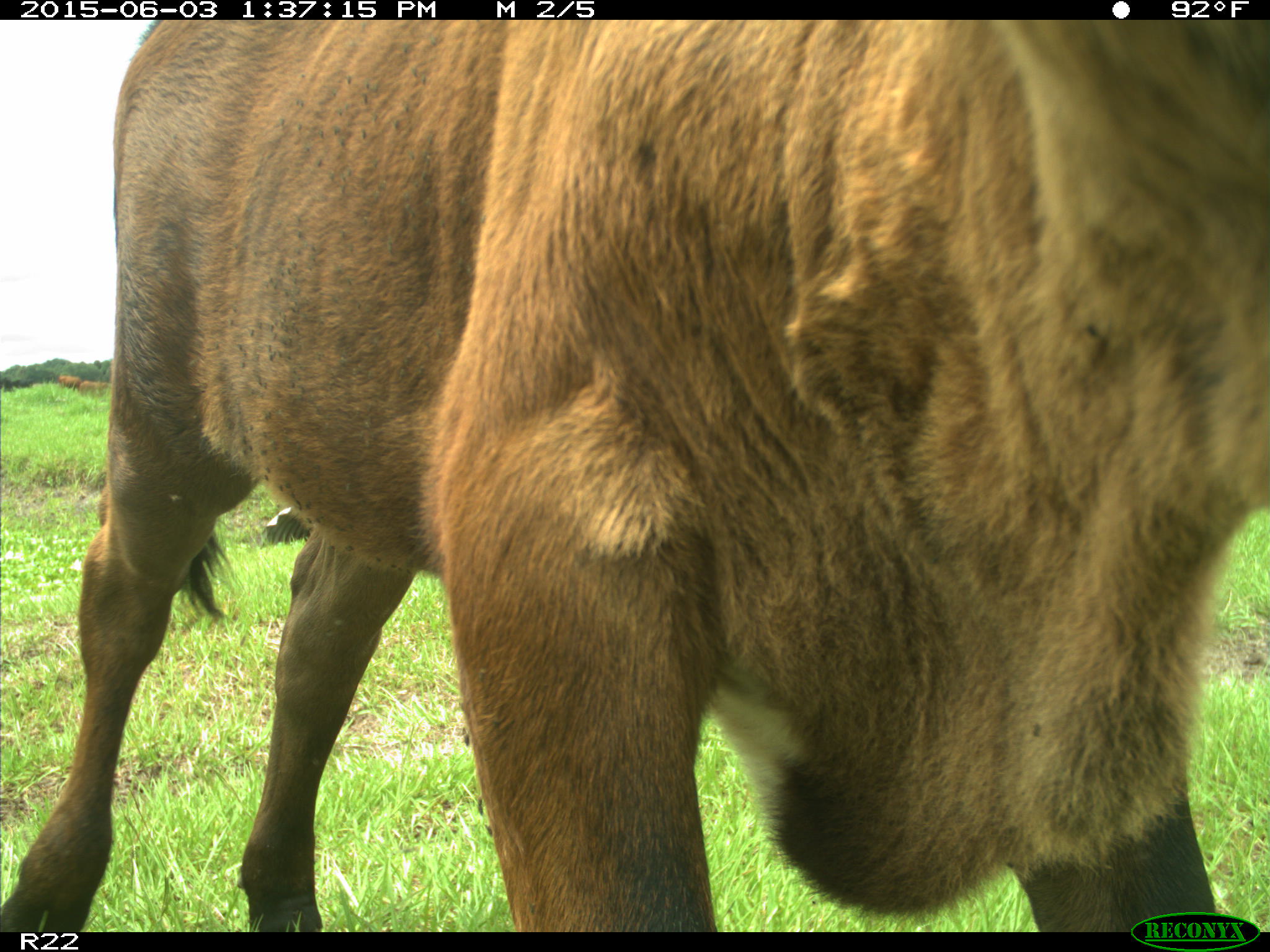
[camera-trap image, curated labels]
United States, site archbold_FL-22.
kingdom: Animalia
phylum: Chordata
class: Mammalia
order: Artiodactyla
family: Bovidae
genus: Bos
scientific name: Bos taurus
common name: domestic cow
Bos taurus (domestic cow).